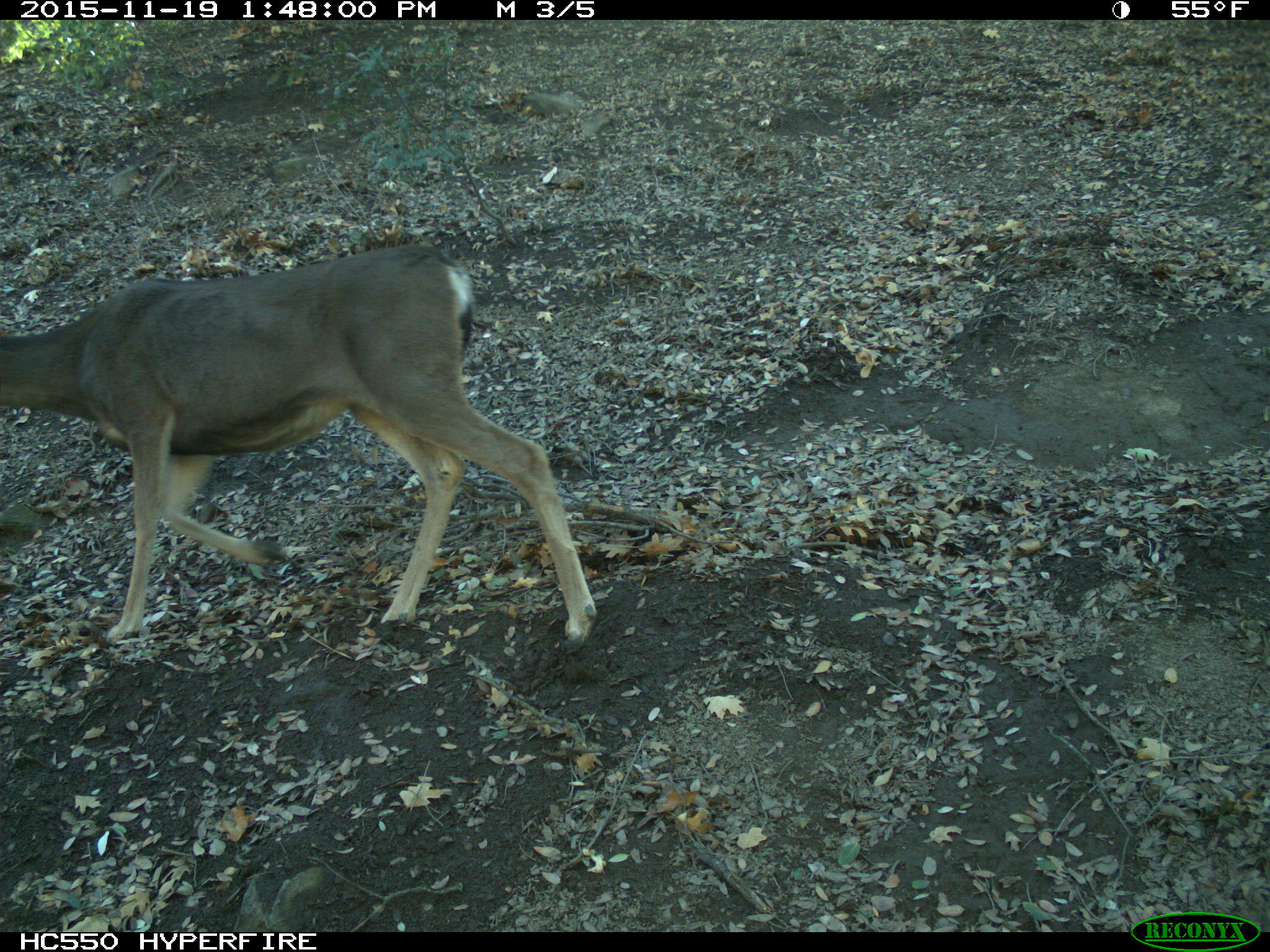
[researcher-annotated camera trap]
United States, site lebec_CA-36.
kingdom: Animalia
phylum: Chordata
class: Mammalia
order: Artiodactyla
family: Cervidae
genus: Odocoileus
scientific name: Odocoileus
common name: deer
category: unidentified deer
Unidentified deer (deer) (Odocoileus).